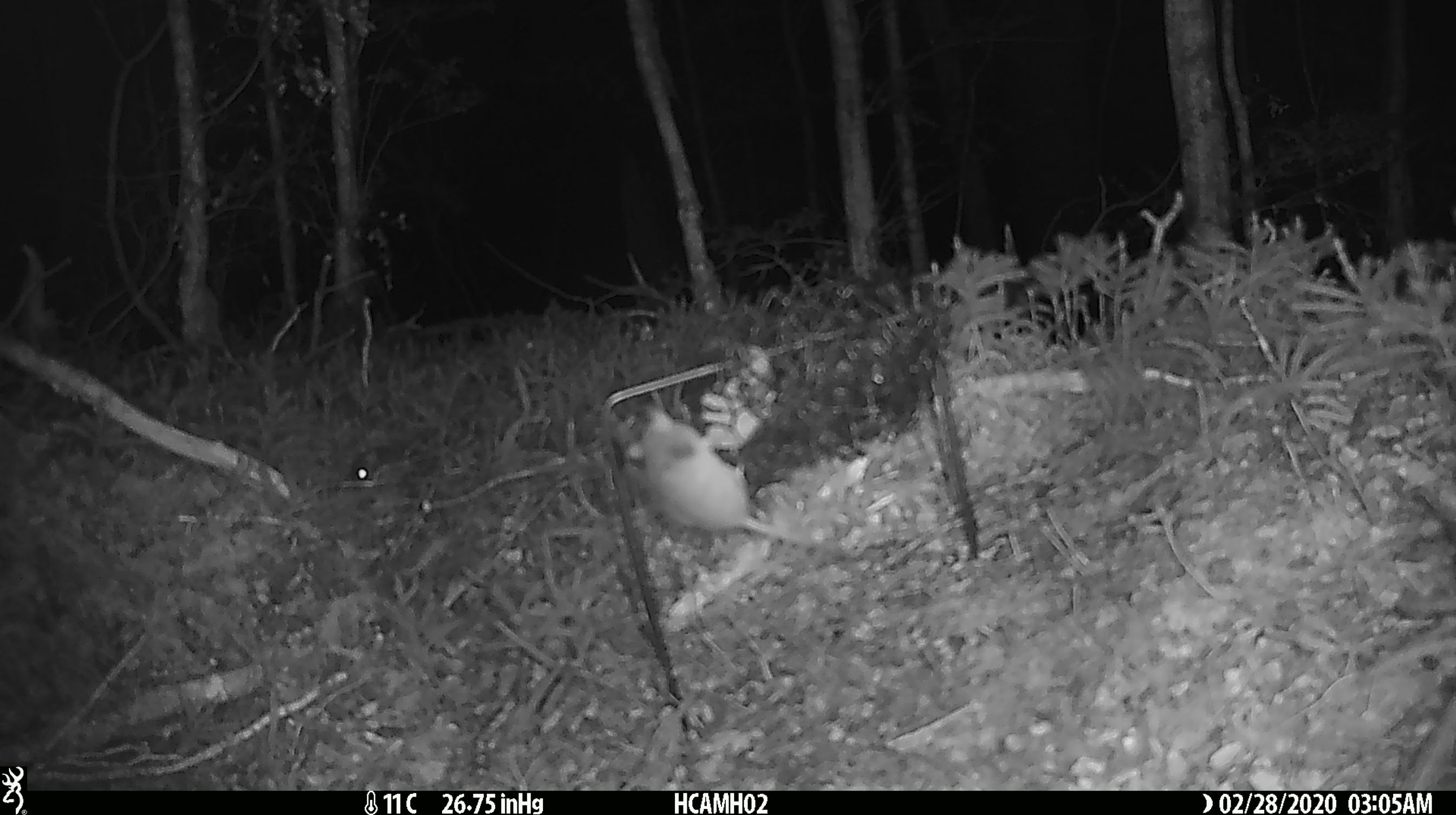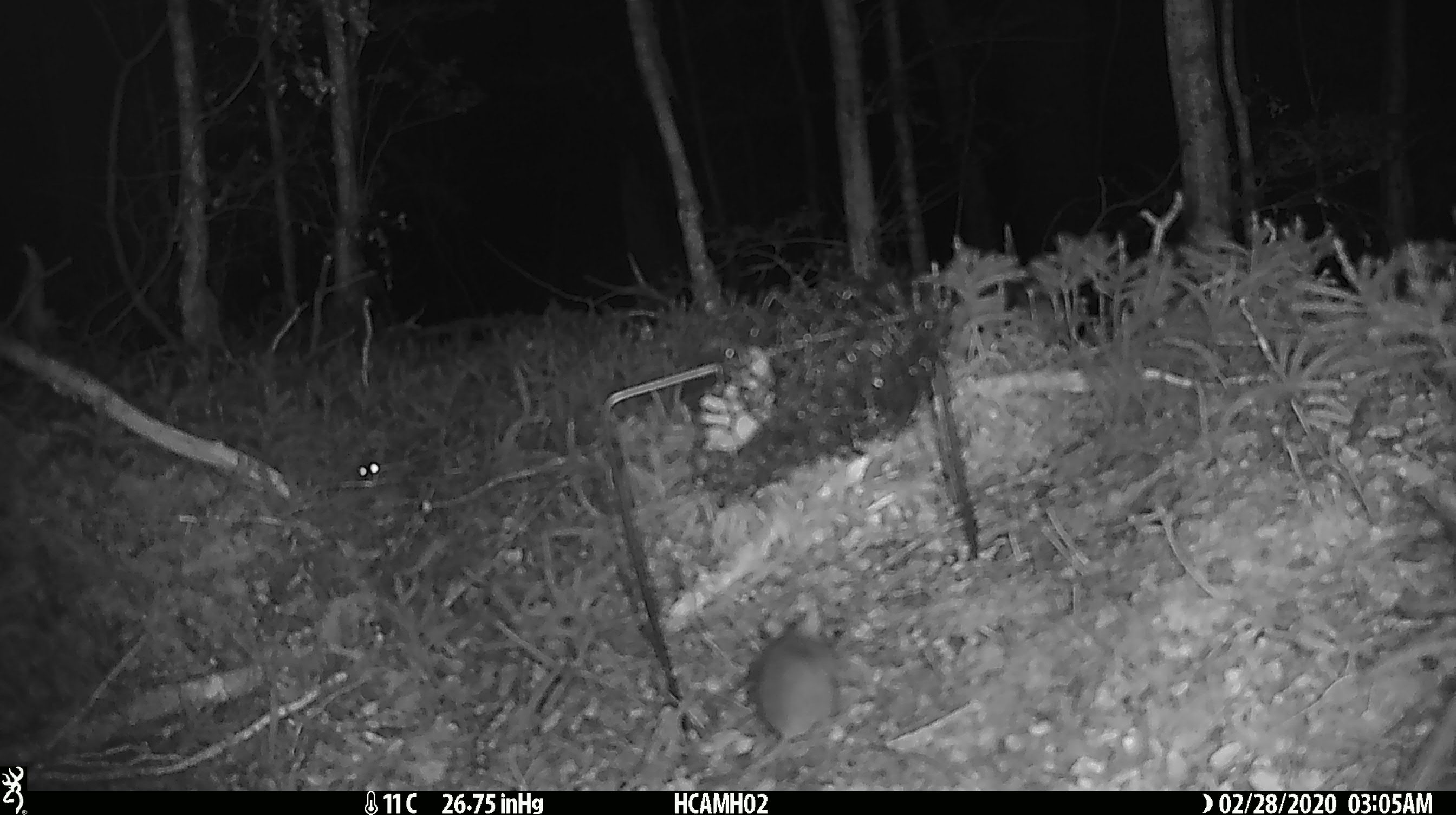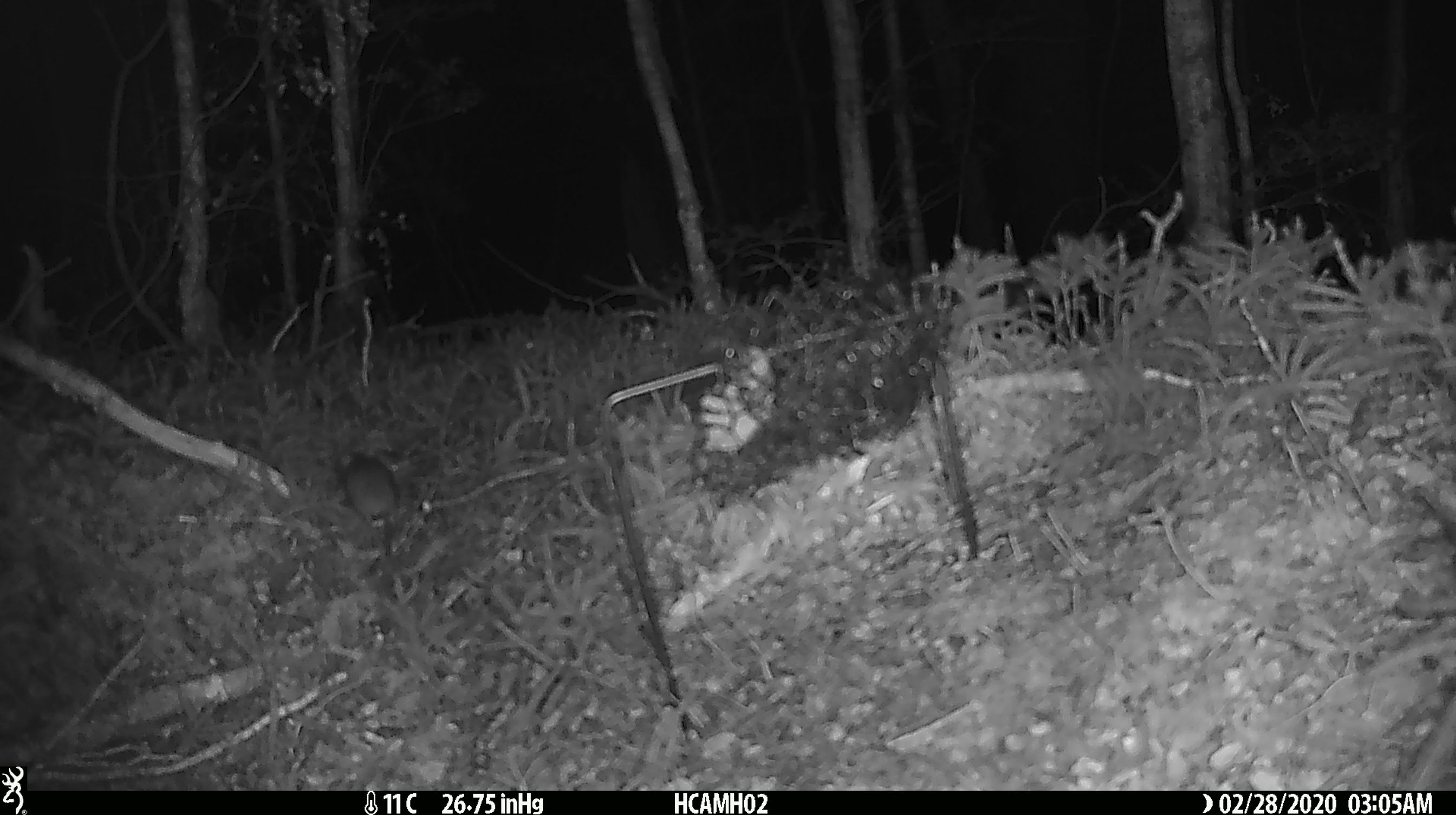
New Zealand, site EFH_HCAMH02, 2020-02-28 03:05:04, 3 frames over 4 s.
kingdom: Animalia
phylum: Chordata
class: Mammalia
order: Rodentia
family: Muridae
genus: Mus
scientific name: Mus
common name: mouse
Mouse (Mus).